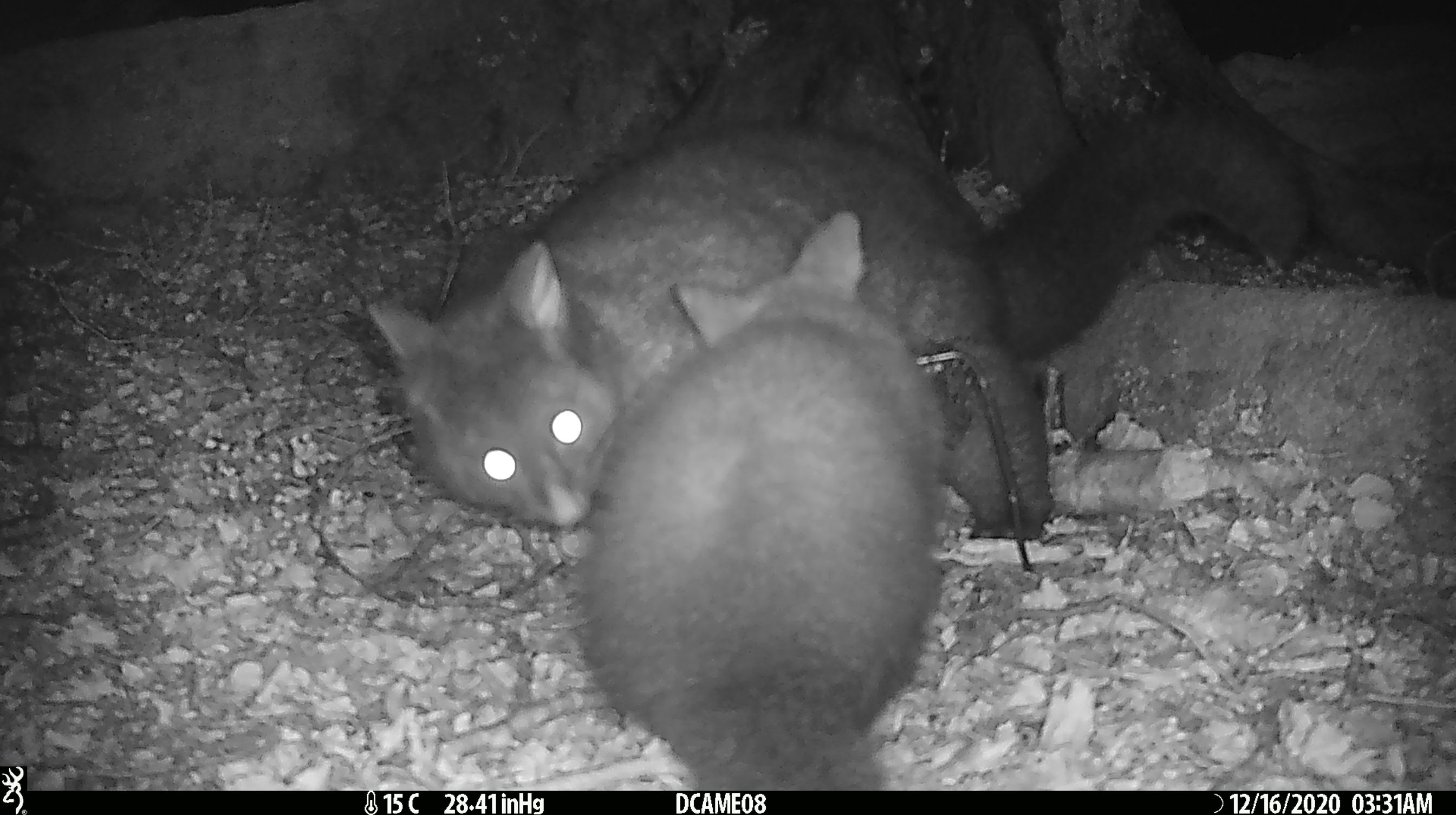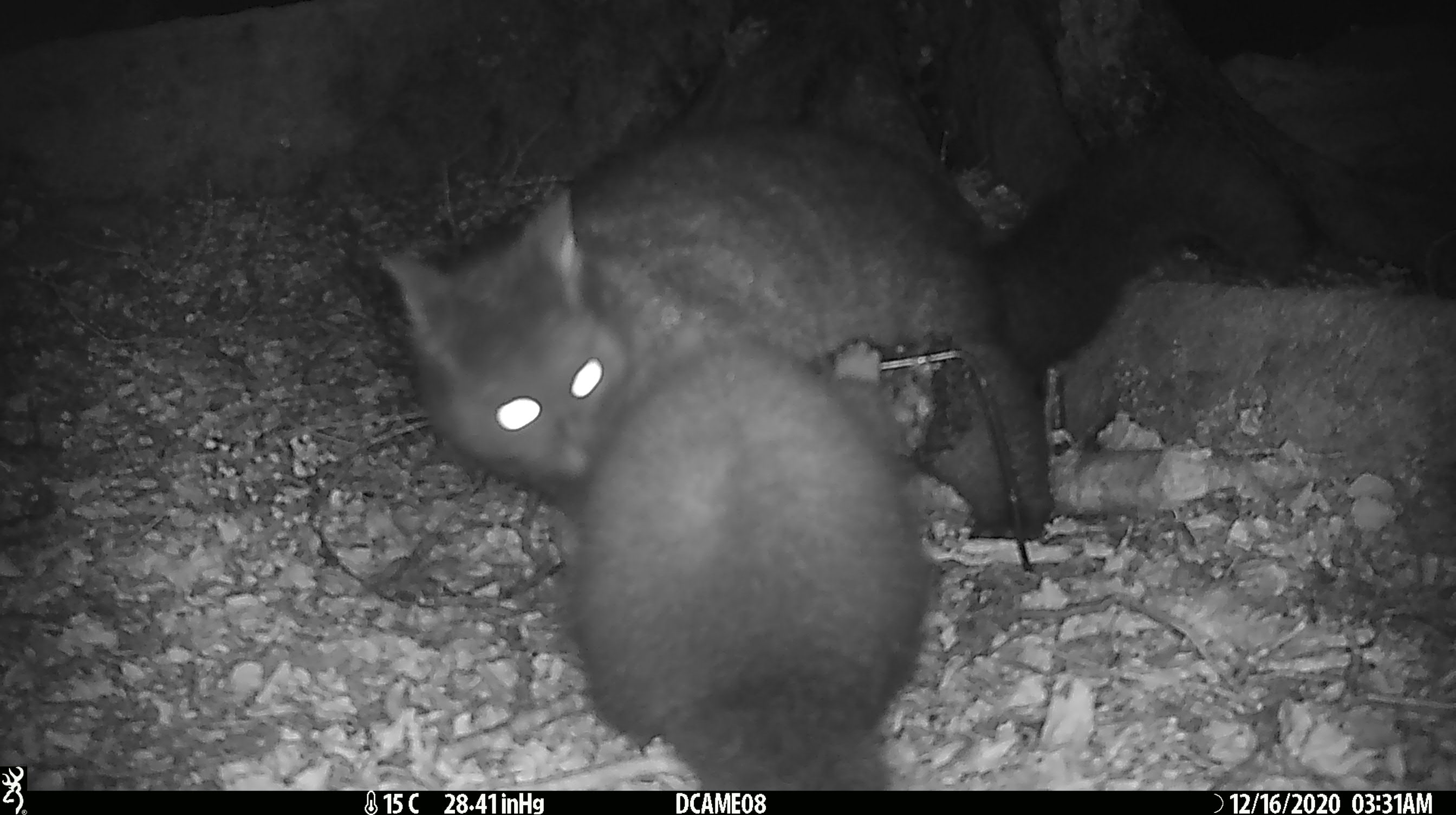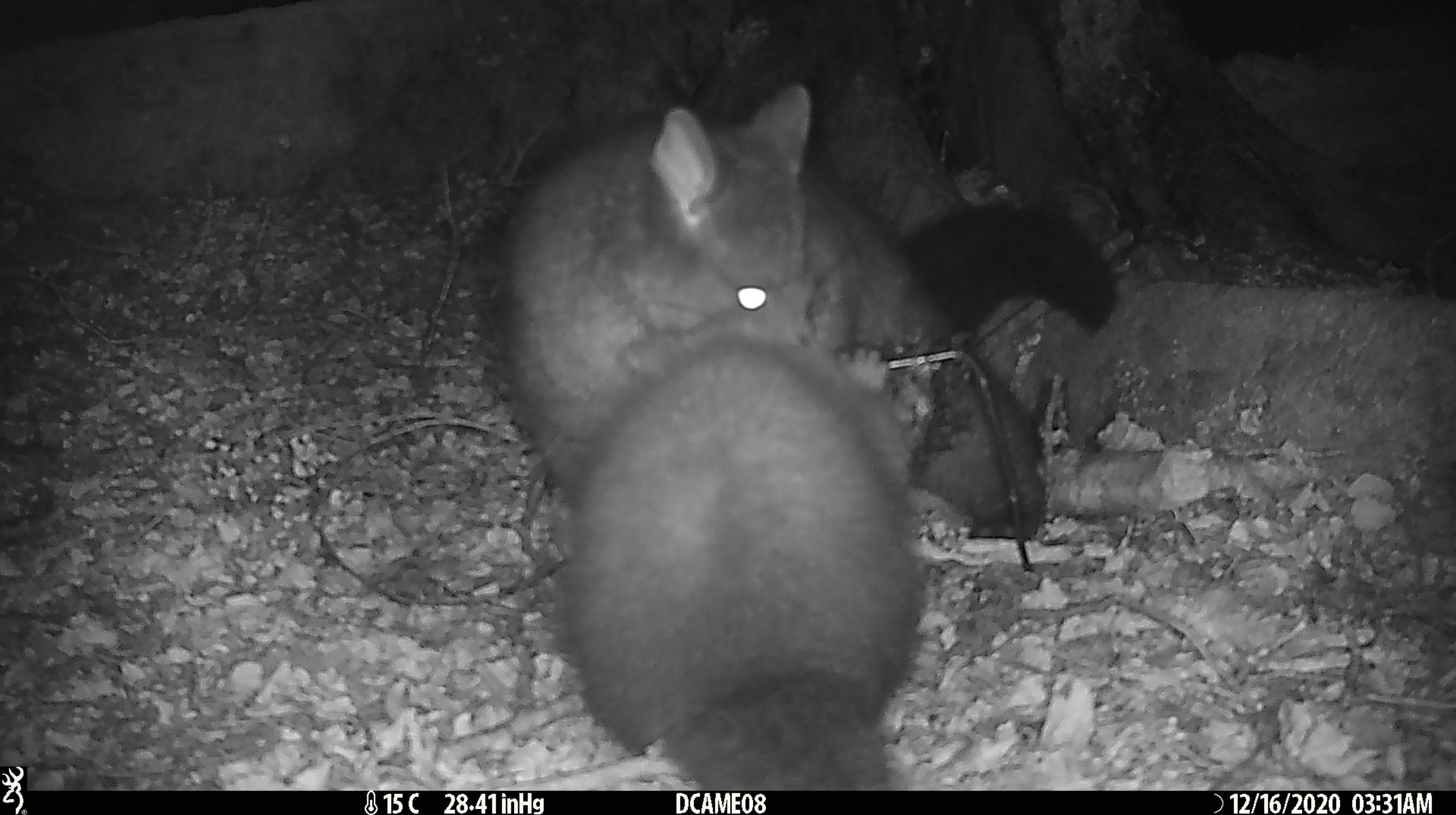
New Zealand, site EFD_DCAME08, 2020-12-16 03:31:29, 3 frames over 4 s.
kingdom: Animalia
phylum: Chordata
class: Mammalia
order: Diprotodontia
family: Phalangeridae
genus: Trichosurus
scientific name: Trichosurus vulpecula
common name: common brushtail possum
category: possum